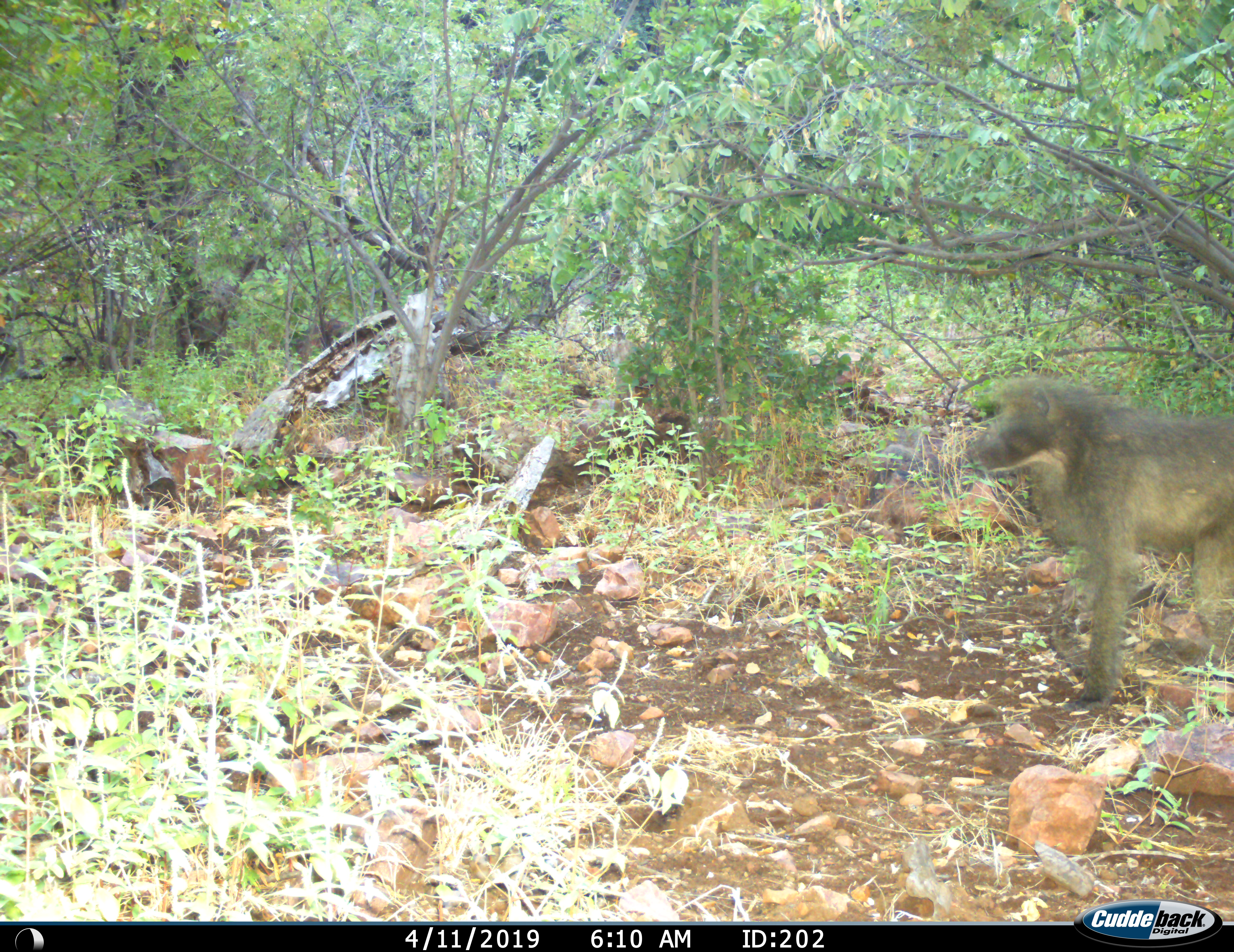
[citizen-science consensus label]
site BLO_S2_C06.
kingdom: Animalia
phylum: Chordata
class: Mammalia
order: Primates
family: Cercopithecidae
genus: Papio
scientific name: Papio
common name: baboon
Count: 1.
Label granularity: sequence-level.